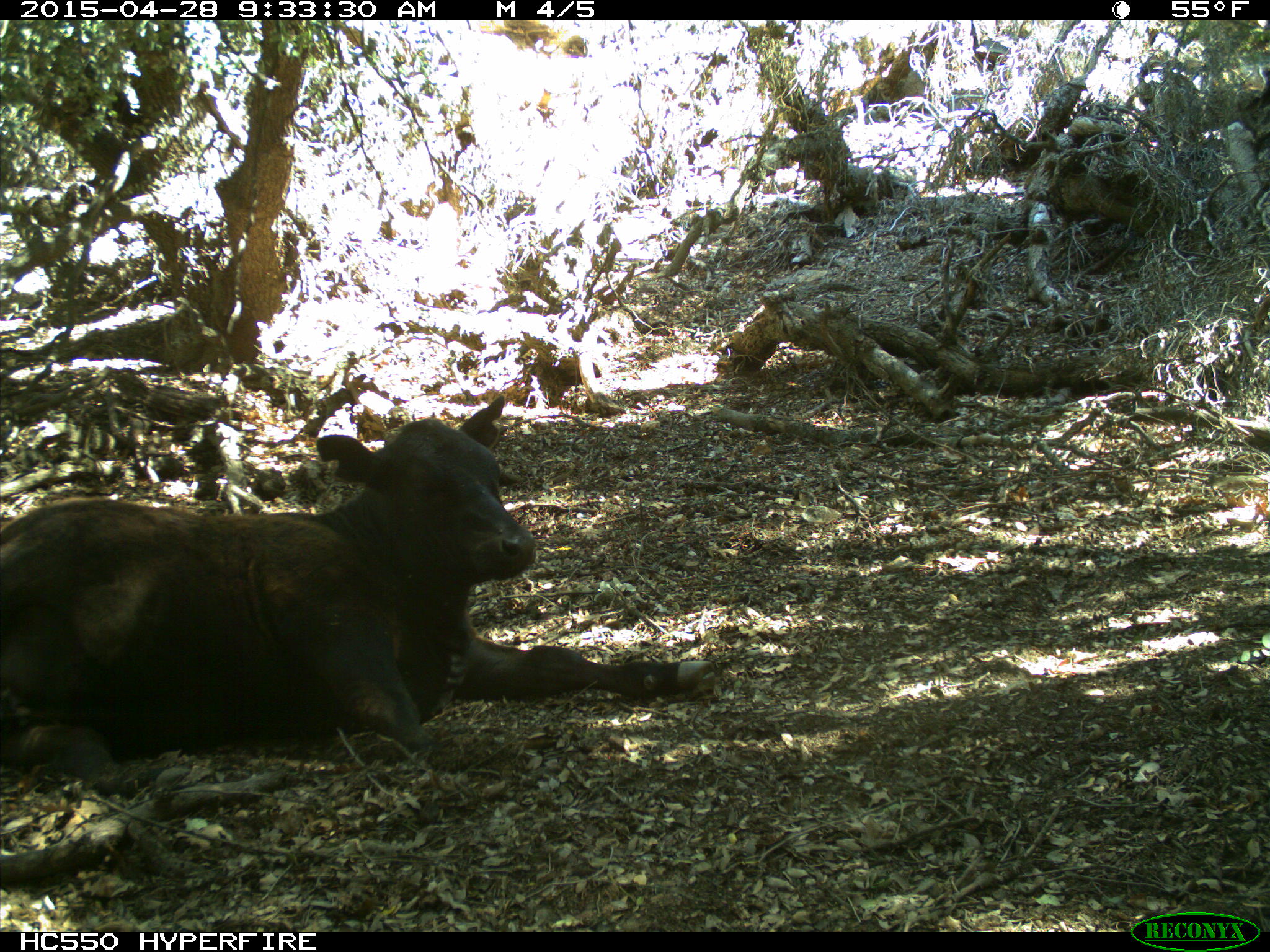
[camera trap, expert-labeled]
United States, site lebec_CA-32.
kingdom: Animalia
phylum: Chordata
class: Mammalia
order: Artiodactyla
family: Bovidae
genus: Bos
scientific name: Bos taurus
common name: domestic cow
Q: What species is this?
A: Bos taurus (domestic cow).